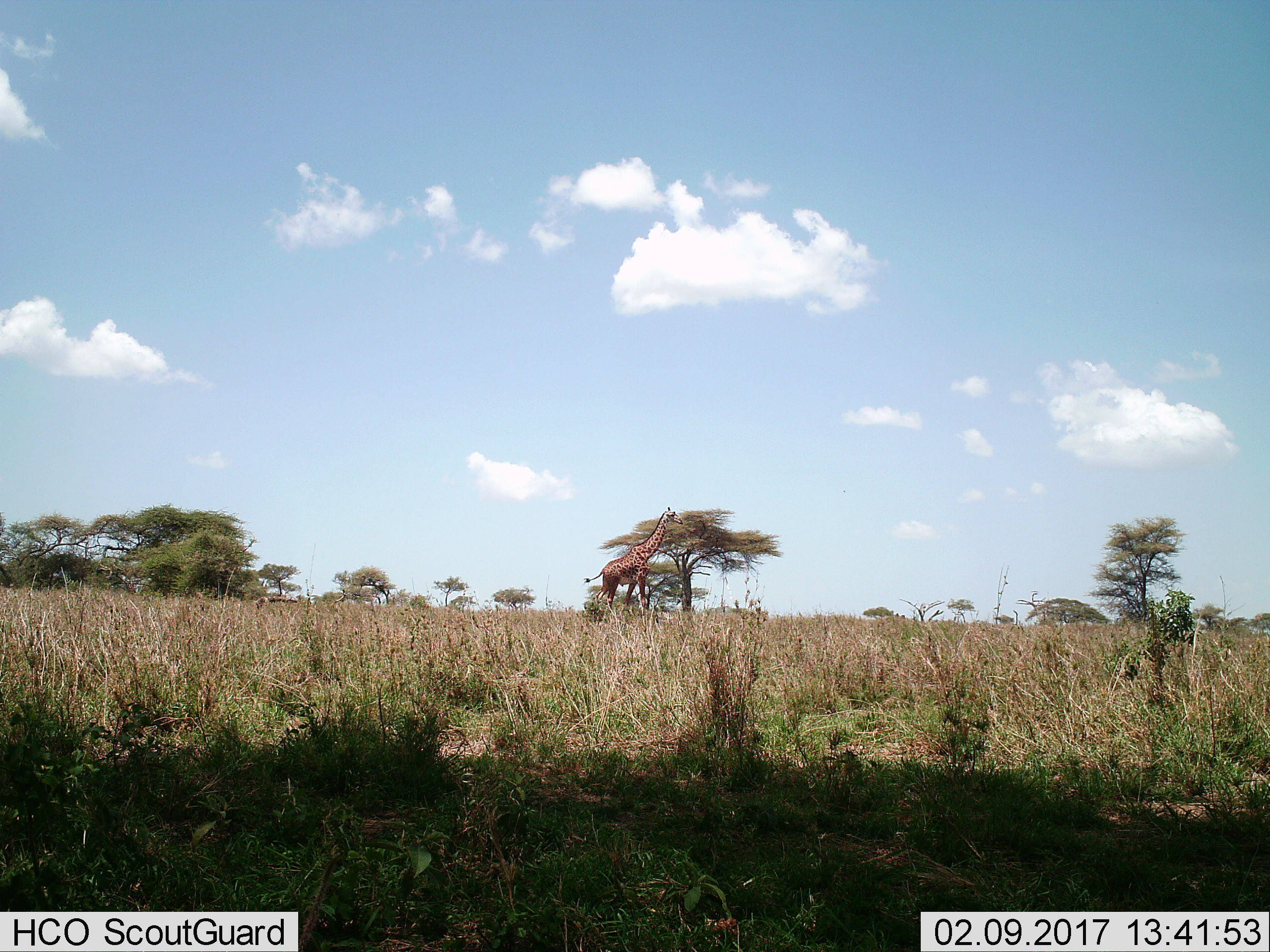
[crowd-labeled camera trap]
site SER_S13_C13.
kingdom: Animalia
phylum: Chordata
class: Mammalia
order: Artiodactyla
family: Giraffidae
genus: Giraffa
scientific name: Giraffa camelopardalis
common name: giraffe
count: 1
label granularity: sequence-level